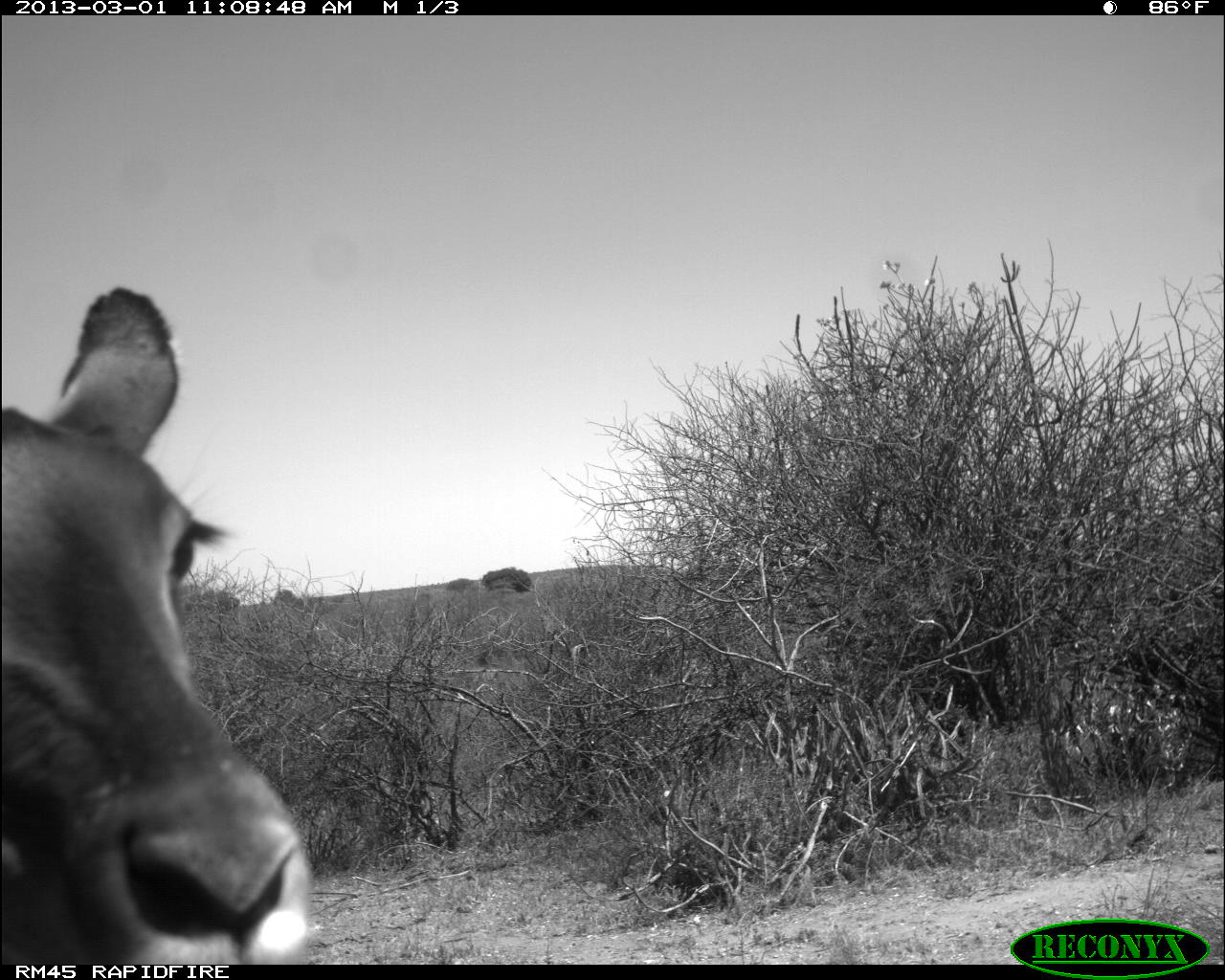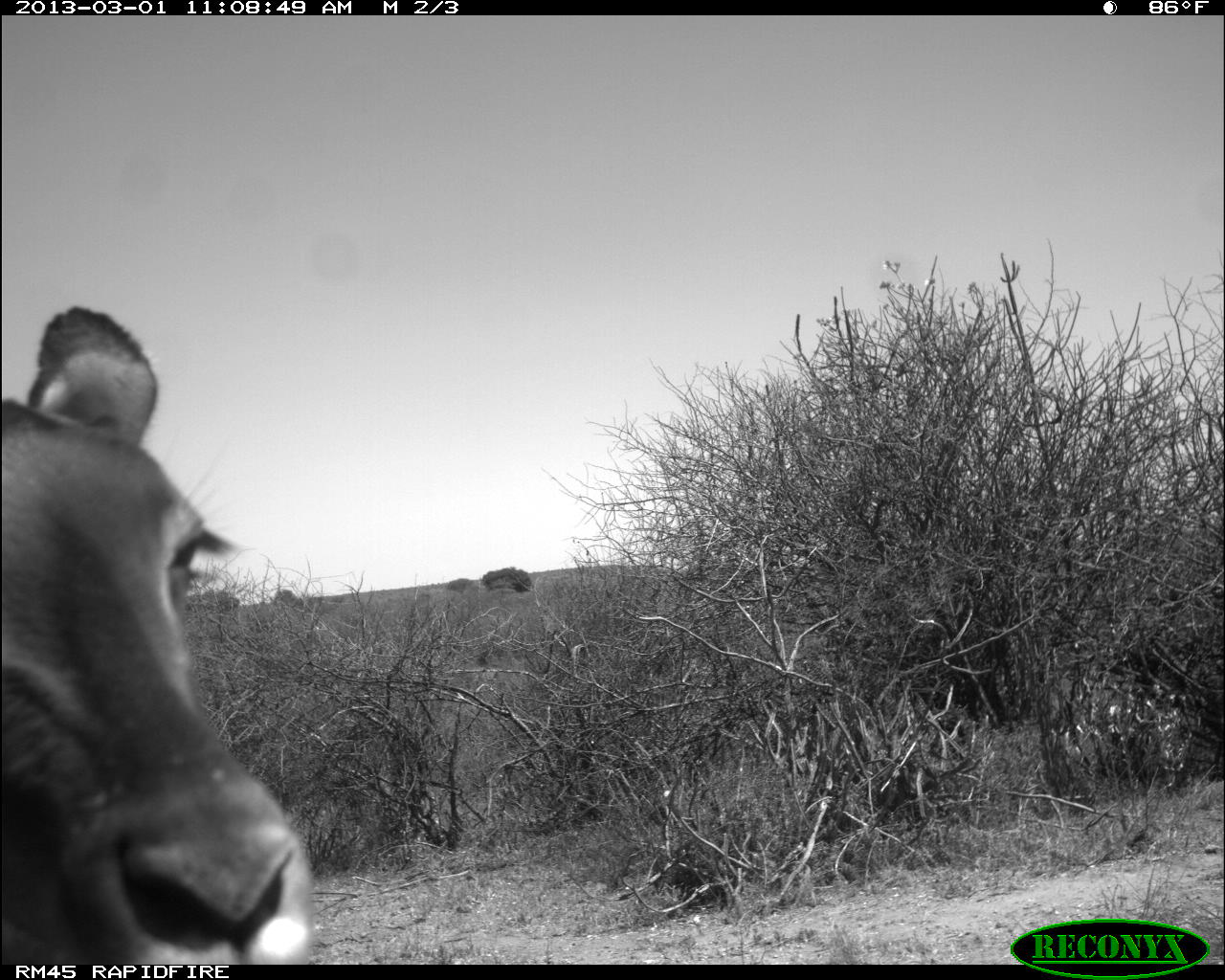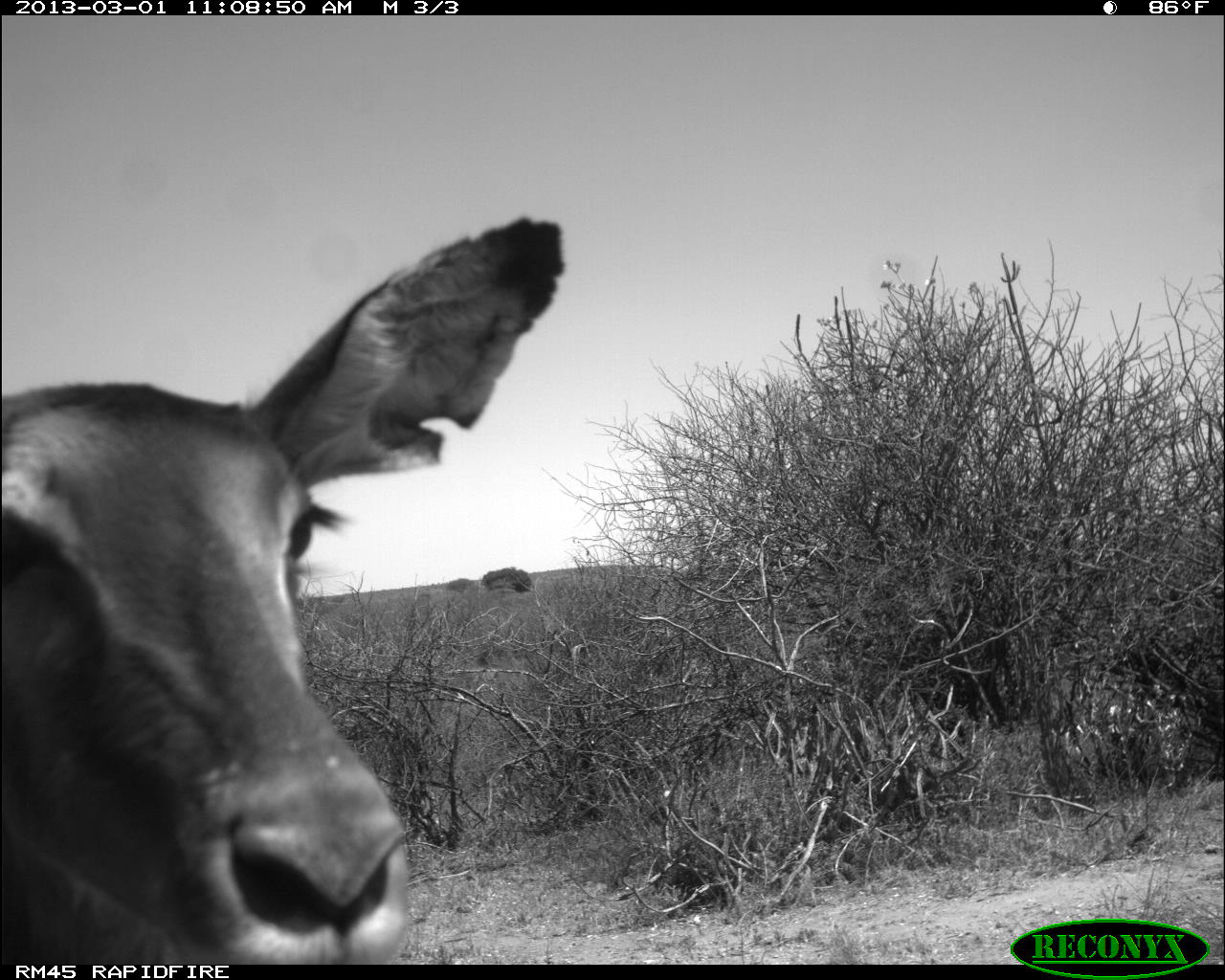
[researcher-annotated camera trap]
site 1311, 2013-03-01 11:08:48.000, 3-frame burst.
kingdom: Animalia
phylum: Chordata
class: Mammalia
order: Artiodactyla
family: Bovidae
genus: Aepyceros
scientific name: Aepyceros melampus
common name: impala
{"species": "Aepyceros melampus (impala)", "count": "1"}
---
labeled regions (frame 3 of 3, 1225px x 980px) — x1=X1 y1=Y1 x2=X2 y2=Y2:
aepyceros melampus: x1=0 y1=217 x2=563 y2=962